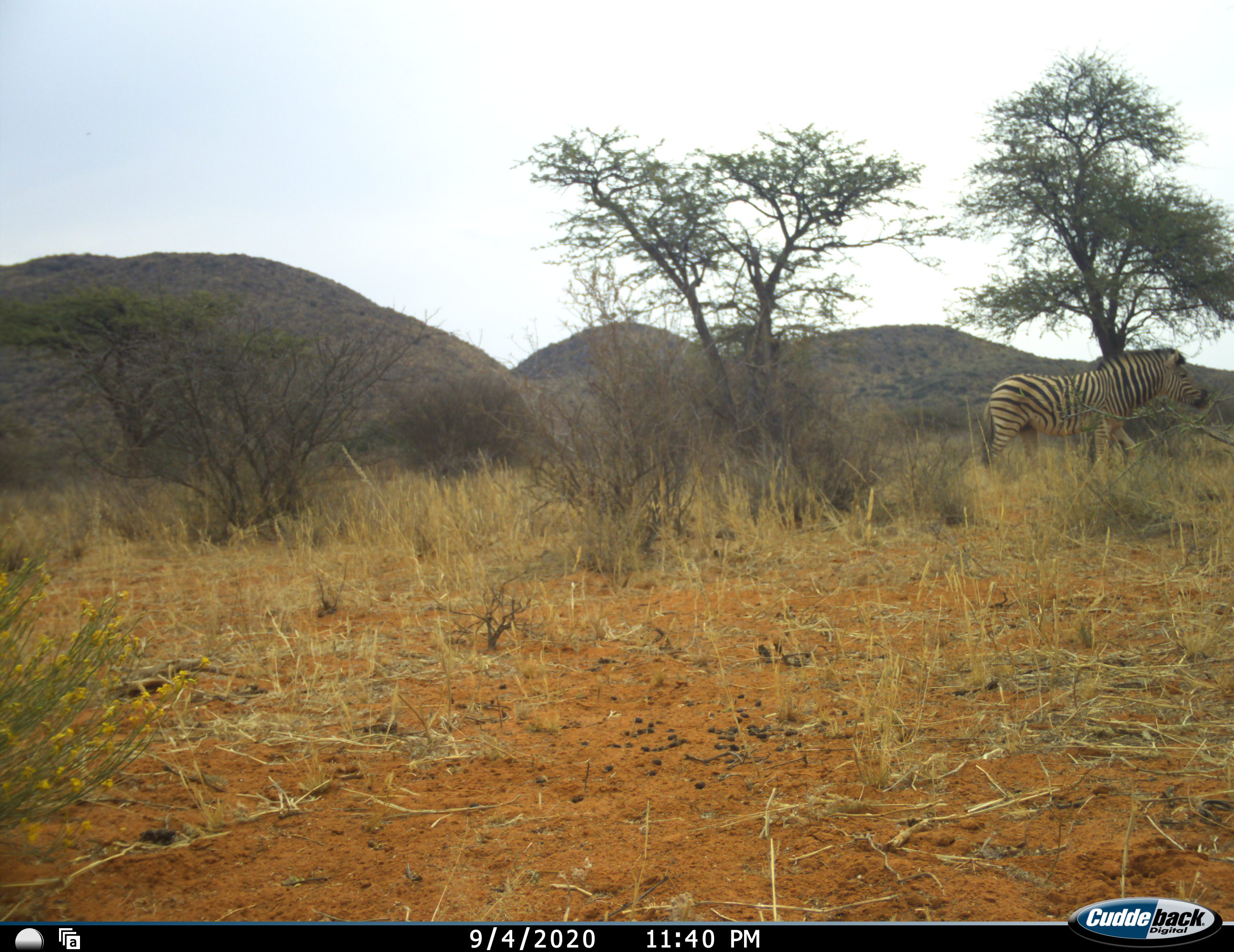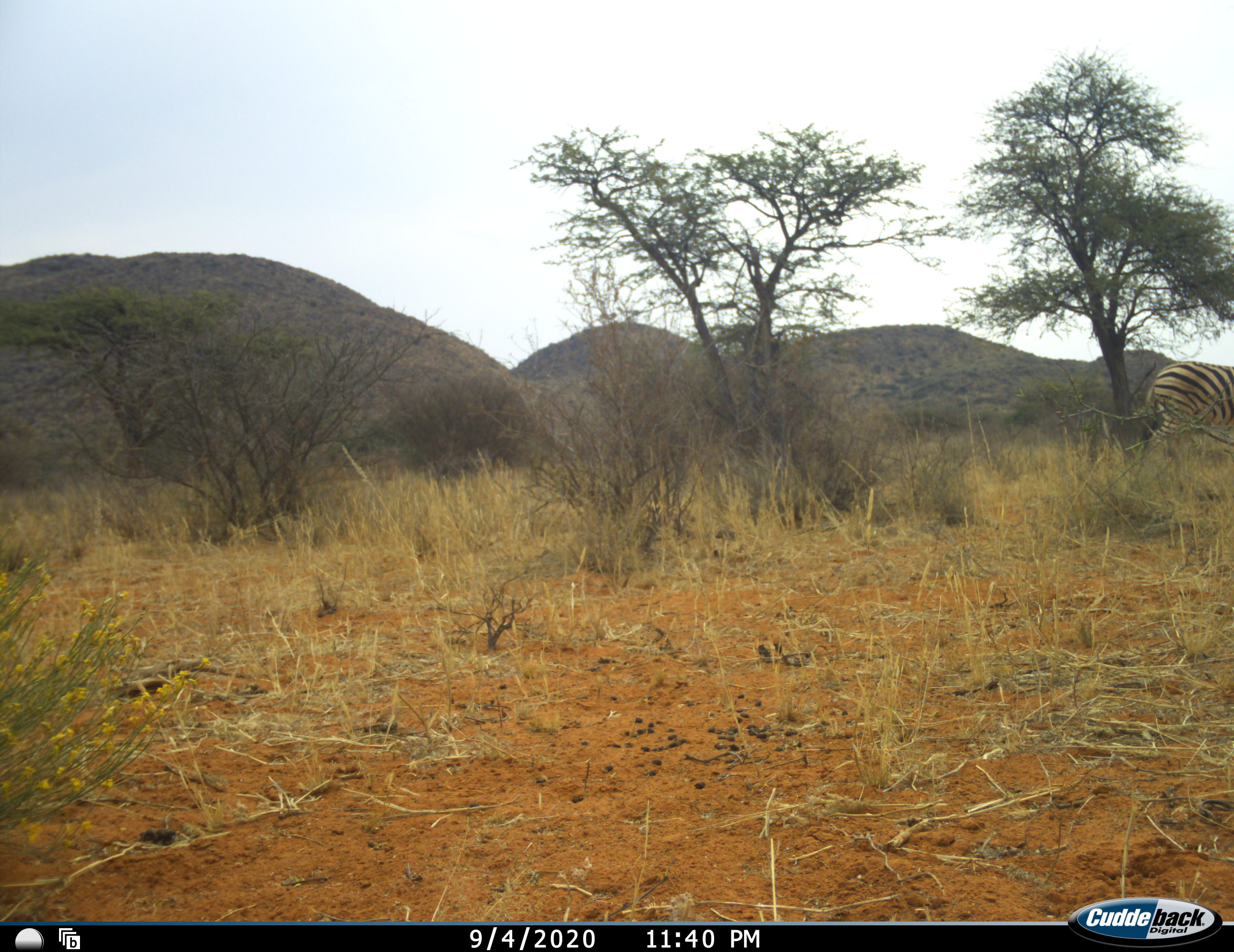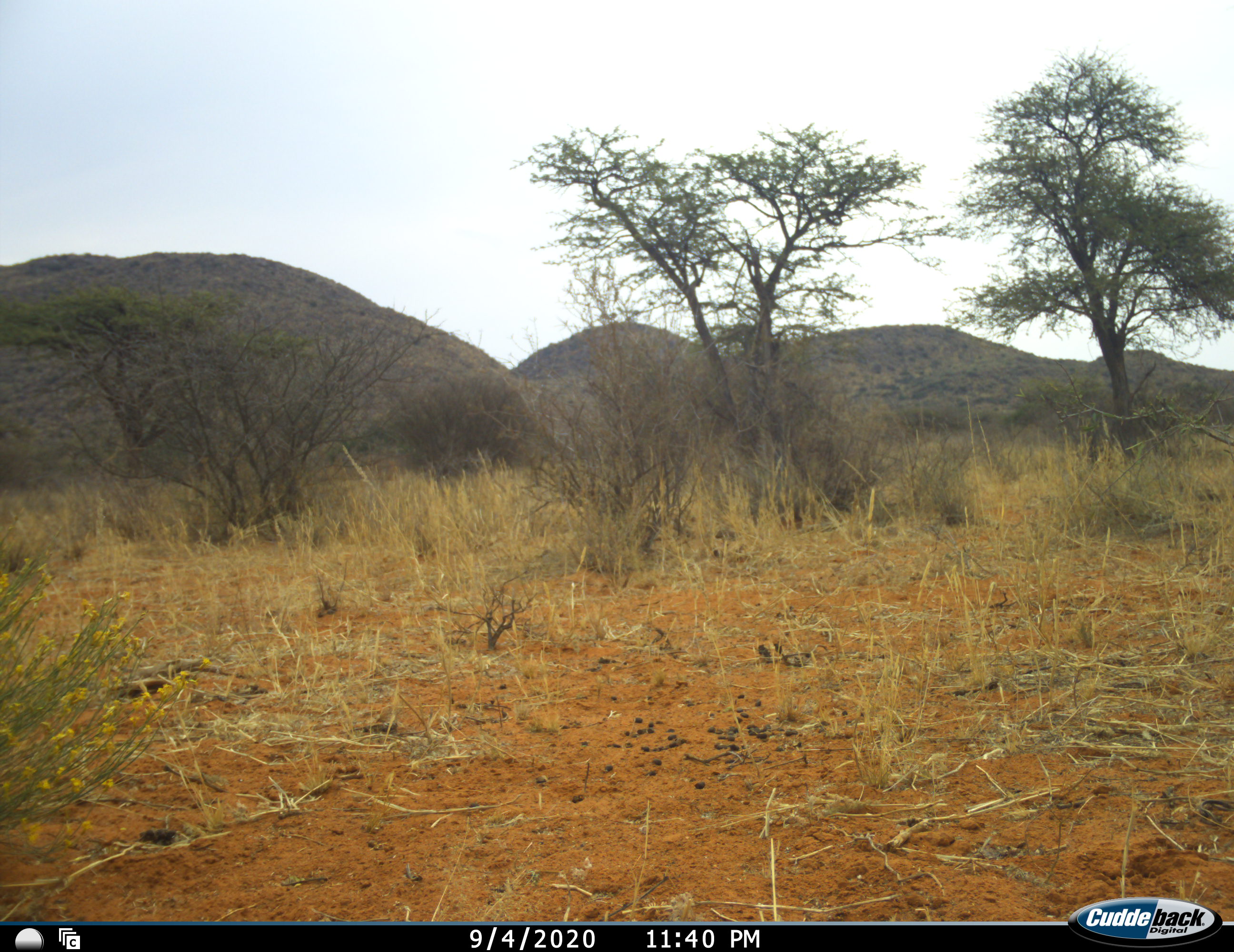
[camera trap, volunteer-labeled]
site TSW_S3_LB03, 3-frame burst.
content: unidentified animal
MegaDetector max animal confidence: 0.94